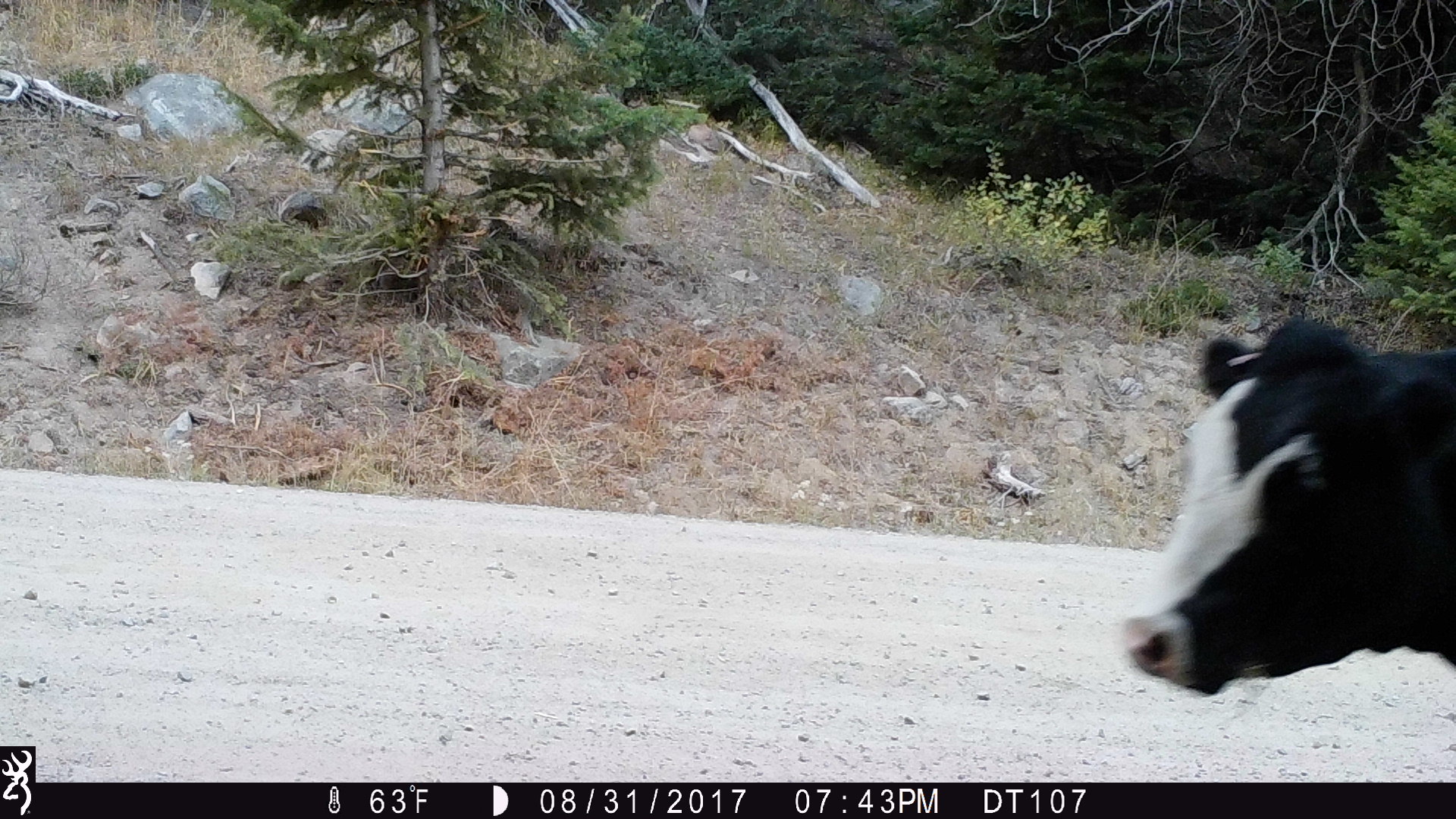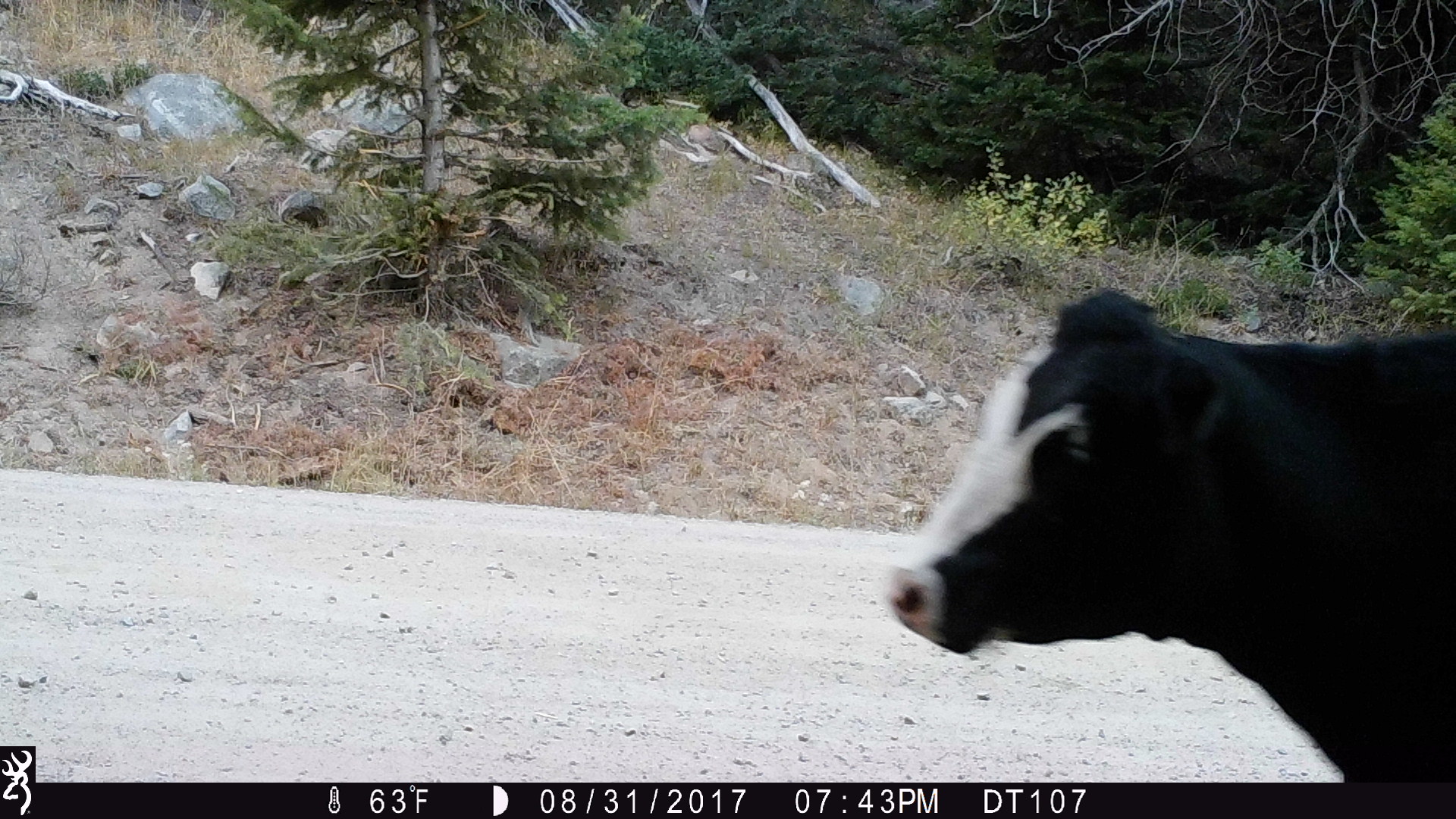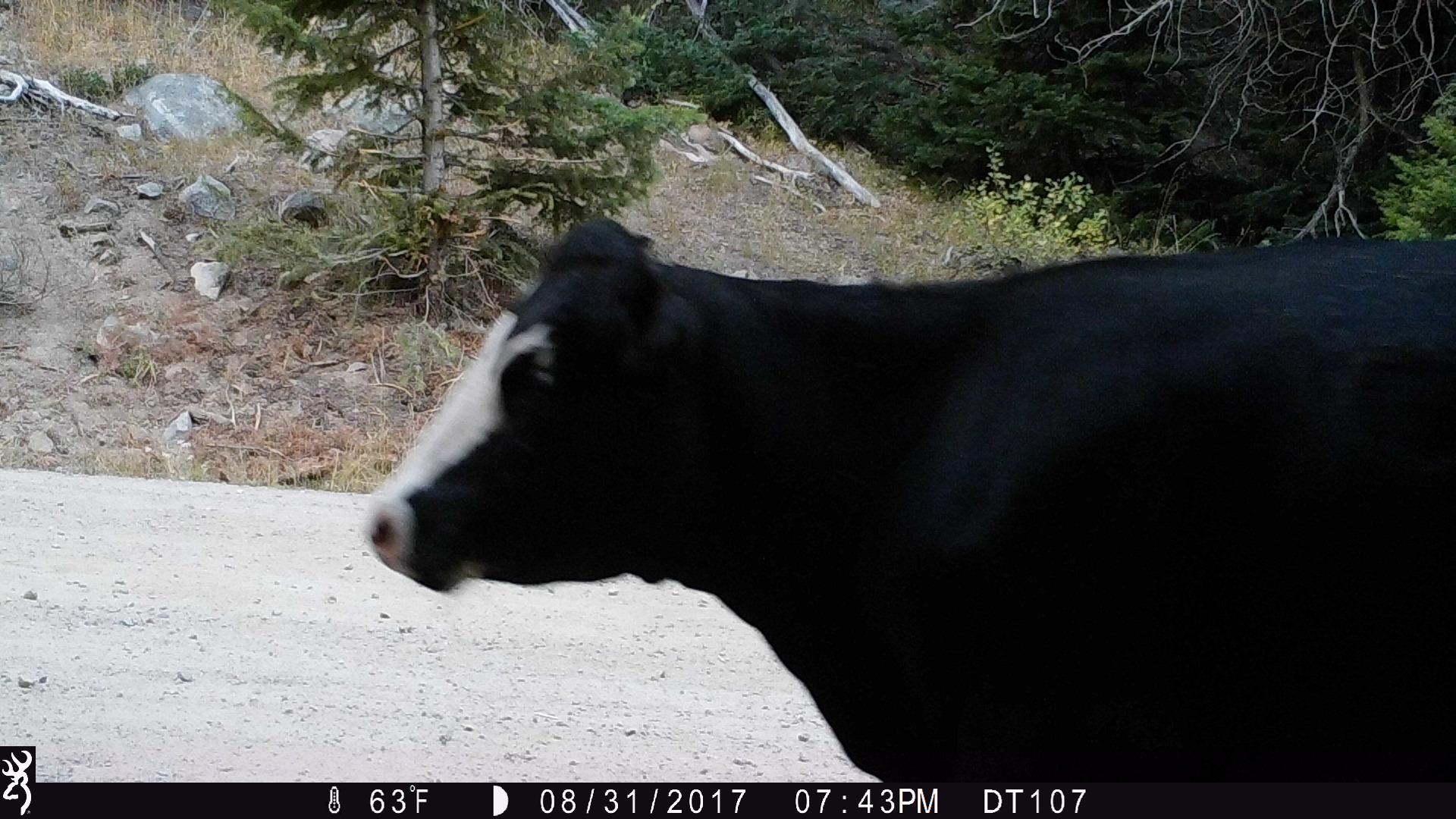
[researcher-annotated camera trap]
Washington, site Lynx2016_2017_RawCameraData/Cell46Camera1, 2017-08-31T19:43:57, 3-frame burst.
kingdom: Animalia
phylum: Chordata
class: Mammalia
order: Artiodactyla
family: Bovidae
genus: Bos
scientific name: Bos taurus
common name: domestic cattle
Domestic cattle (Bos taurus). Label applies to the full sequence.